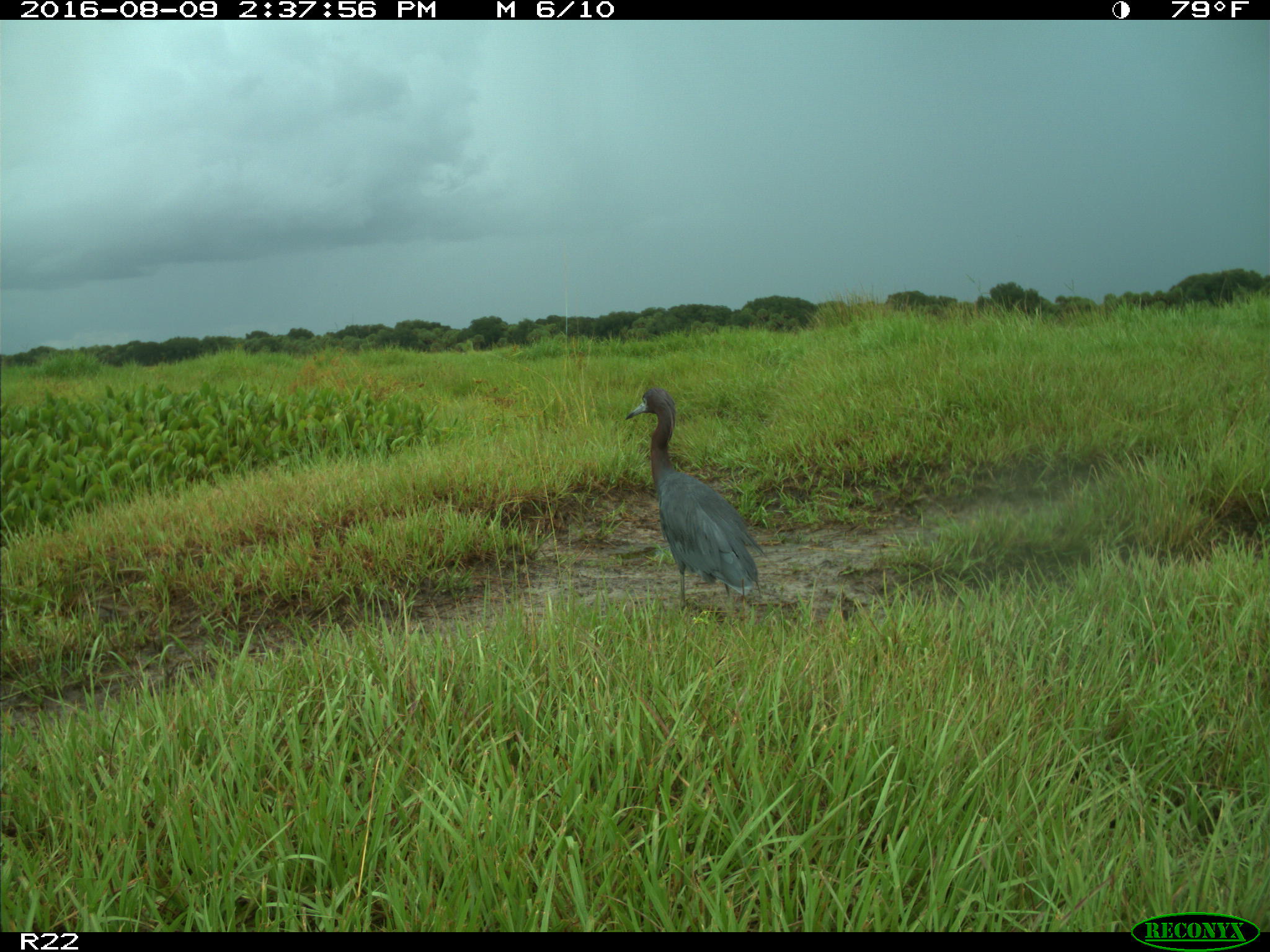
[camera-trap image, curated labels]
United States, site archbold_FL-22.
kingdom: Animalia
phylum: Chordata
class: Aves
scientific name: Aves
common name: birds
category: unidentified bird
Unidentified bird (birds) (Aves).